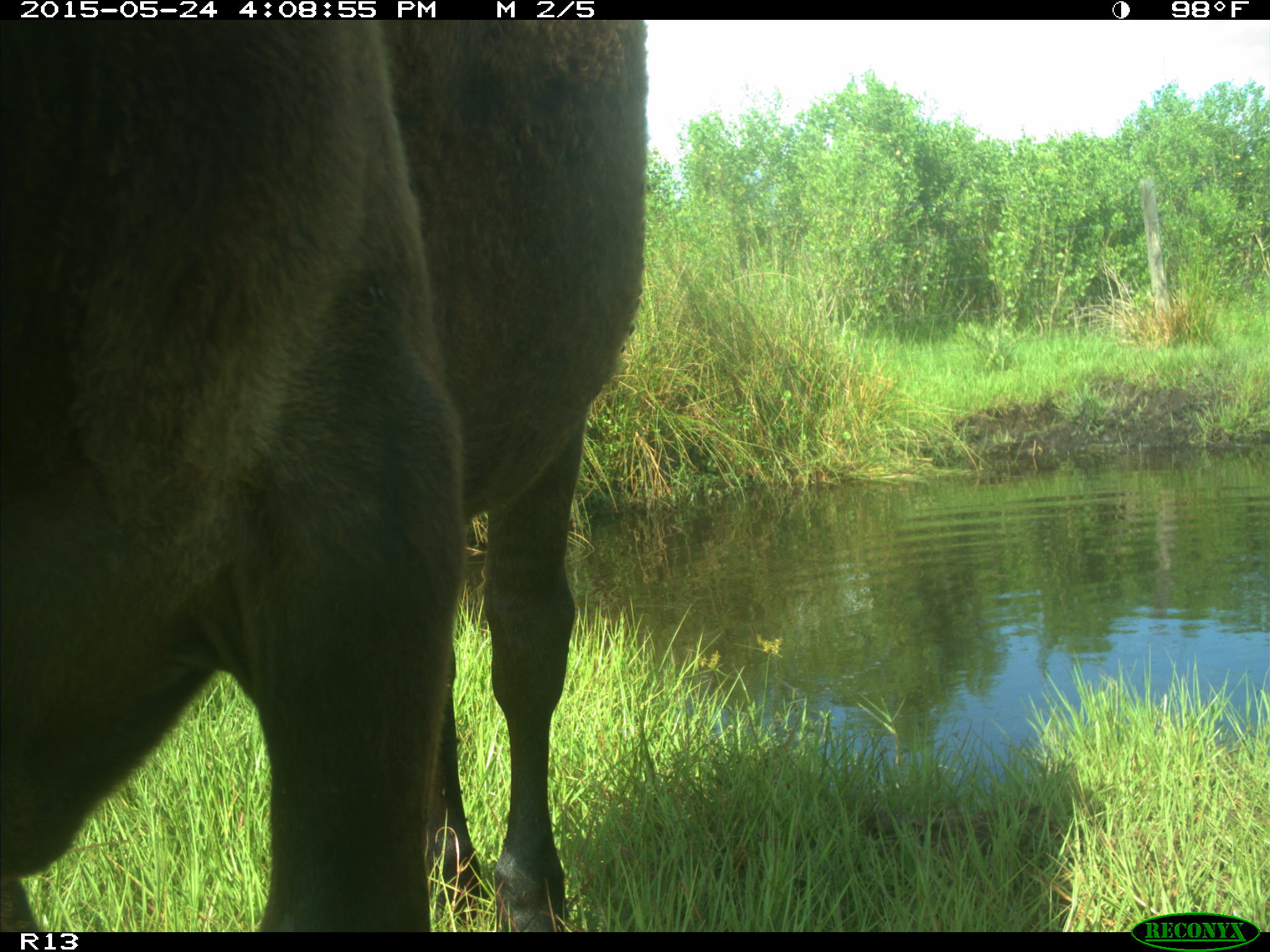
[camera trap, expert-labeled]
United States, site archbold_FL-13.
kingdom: Animalia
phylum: Chordata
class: Mammalia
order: Artiodactyla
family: Bovidae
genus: Bos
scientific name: Bos taurus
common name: domestic cow